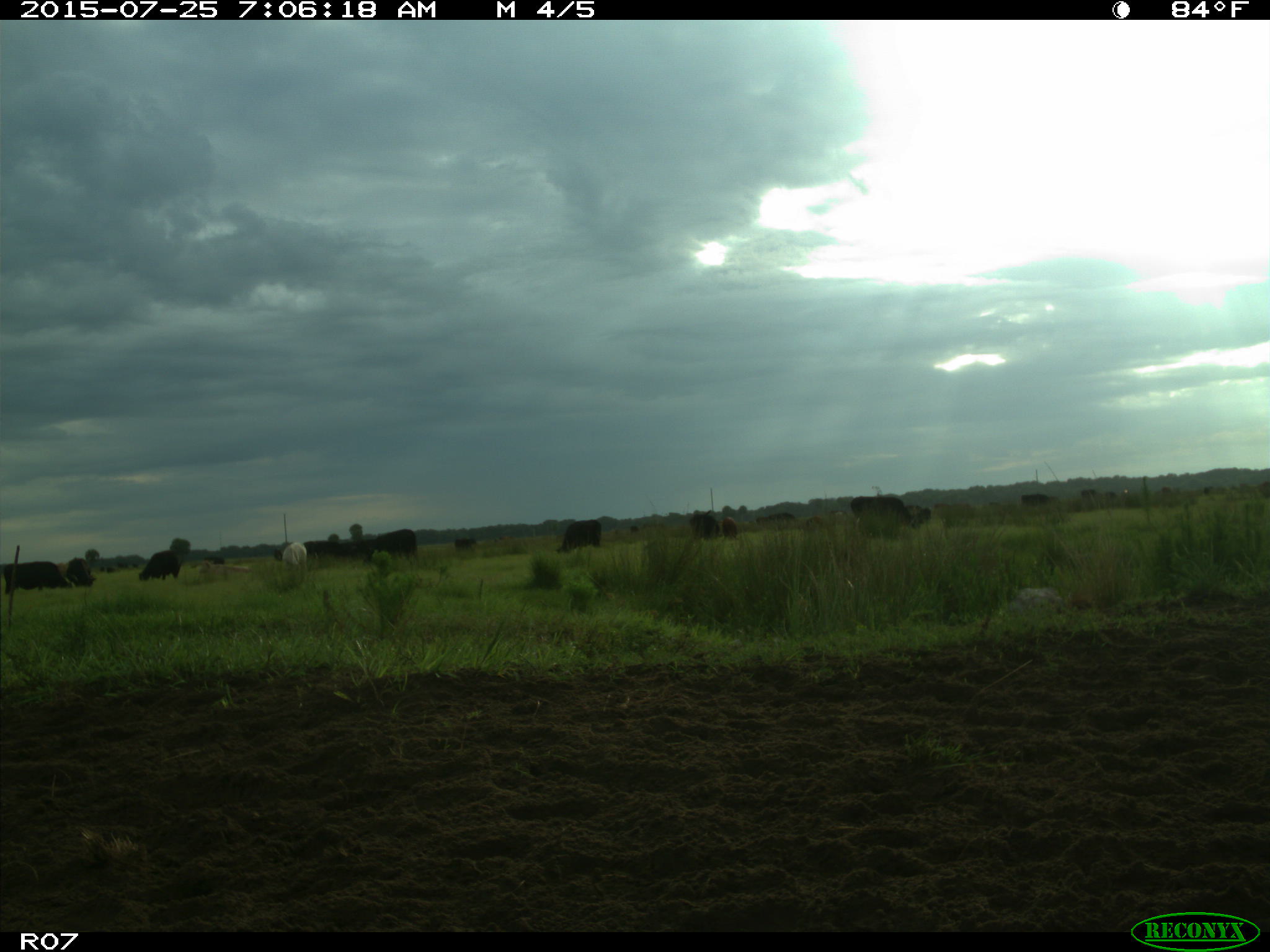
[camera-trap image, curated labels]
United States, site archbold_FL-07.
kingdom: Animalia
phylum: Chordata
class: Mammalia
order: Artiodactyla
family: Bovidae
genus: Bos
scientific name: Bos taurus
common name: domestic cow